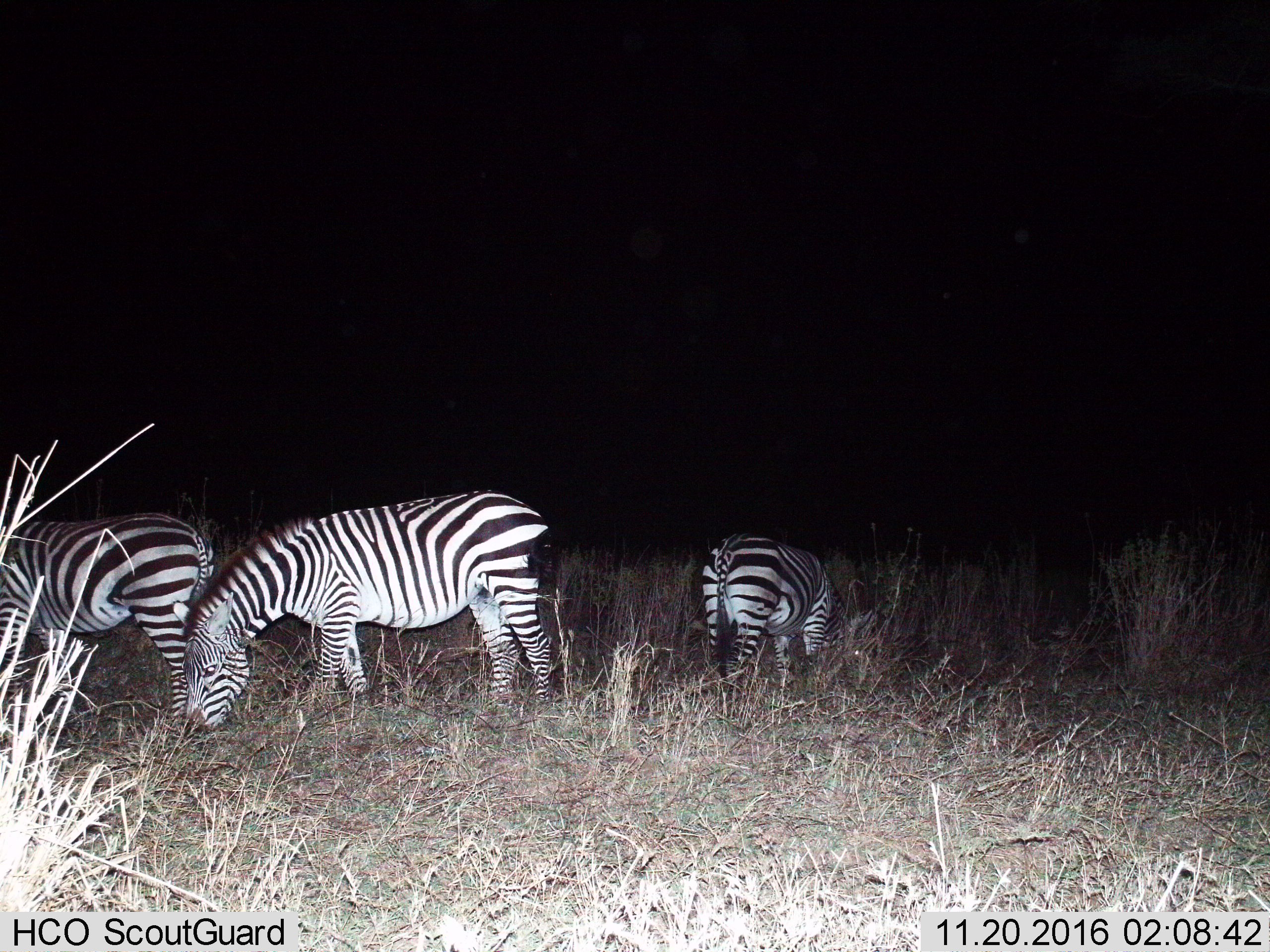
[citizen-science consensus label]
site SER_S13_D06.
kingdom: Animalia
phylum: Chordata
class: Mammalia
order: Perissodactyla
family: Equidae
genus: Equus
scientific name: Equus quagga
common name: plains zebra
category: zebraplains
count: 3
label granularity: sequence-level